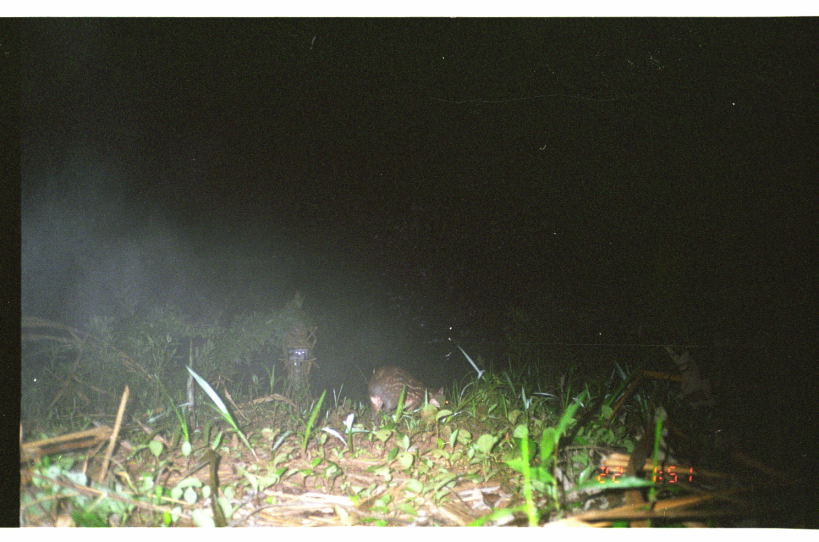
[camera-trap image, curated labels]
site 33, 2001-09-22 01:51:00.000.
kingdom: Animalia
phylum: Chordata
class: Mammalia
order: Rodentia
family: Cuniculidae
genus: Cuniculus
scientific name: Cuniculus paca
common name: spotted paca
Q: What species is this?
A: Cuniculus paca (spotted paca).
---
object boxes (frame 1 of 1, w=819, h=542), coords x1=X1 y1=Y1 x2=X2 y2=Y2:
cuniculus paca: x1=365 y1=364 x2=450 y2=426